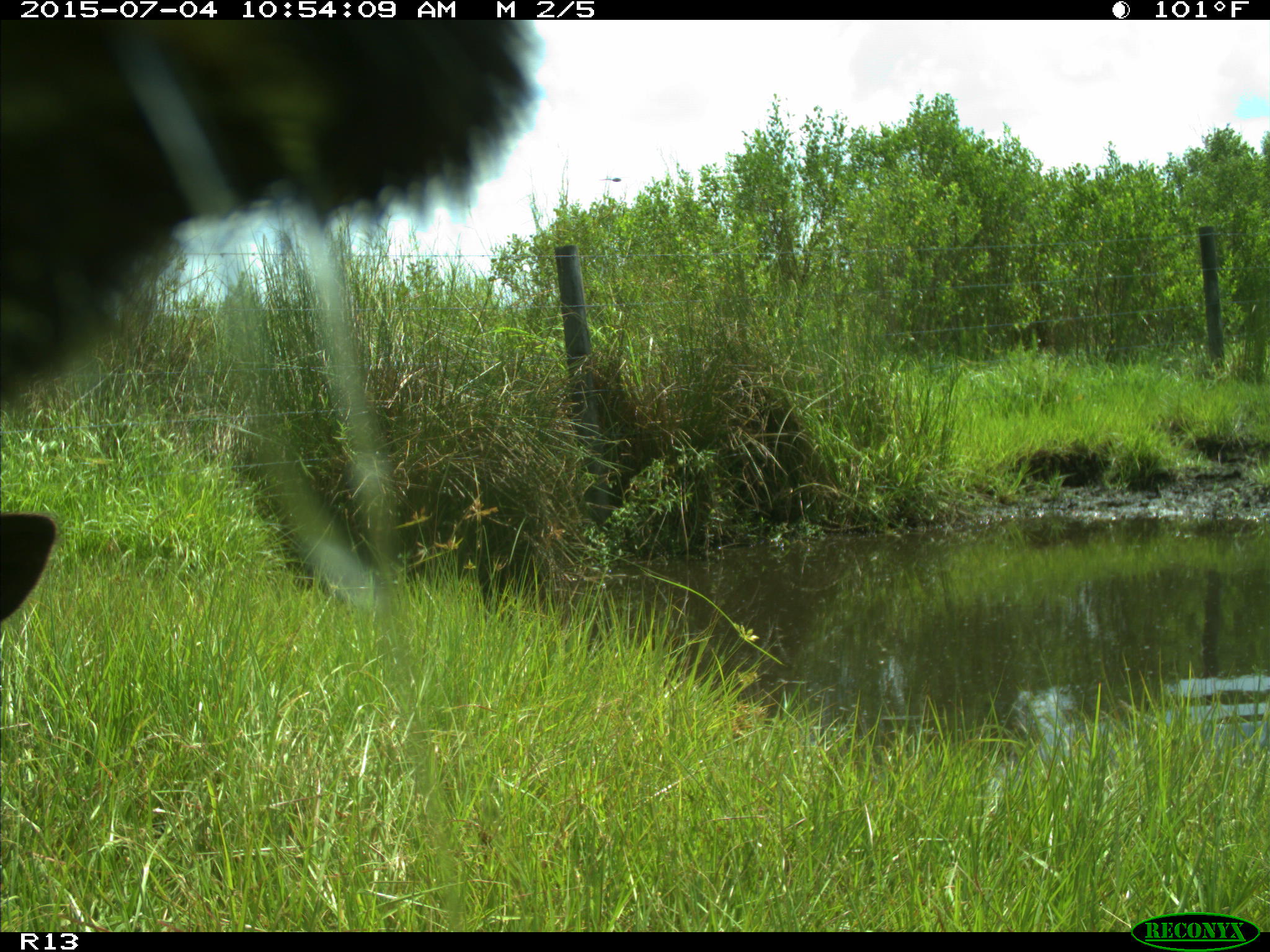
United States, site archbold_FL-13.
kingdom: Animalia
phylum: Chordata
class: Mammalia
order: Artiodactyla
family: Bovidae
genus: Bos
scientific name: Bos taurus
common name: domestic cow